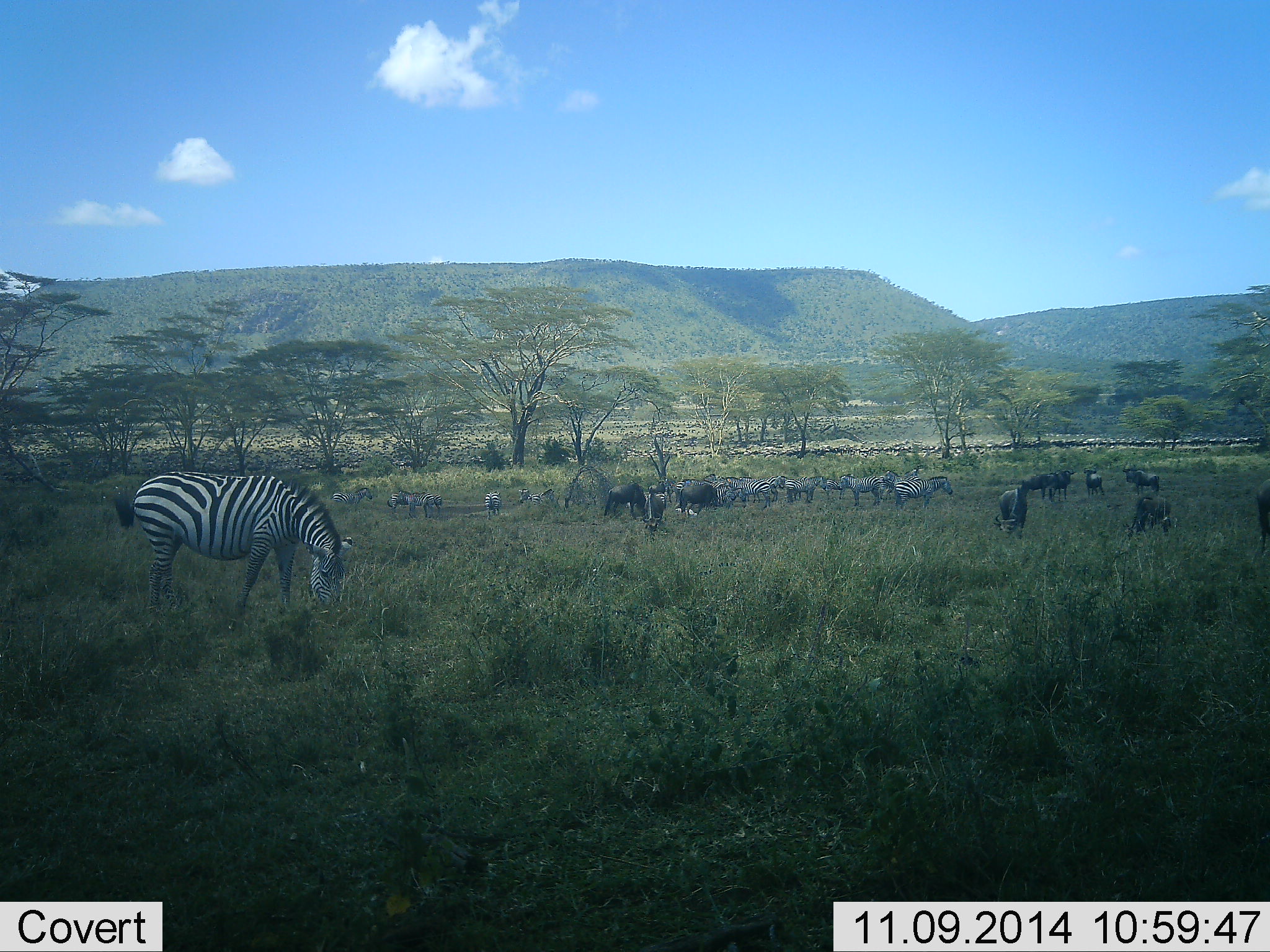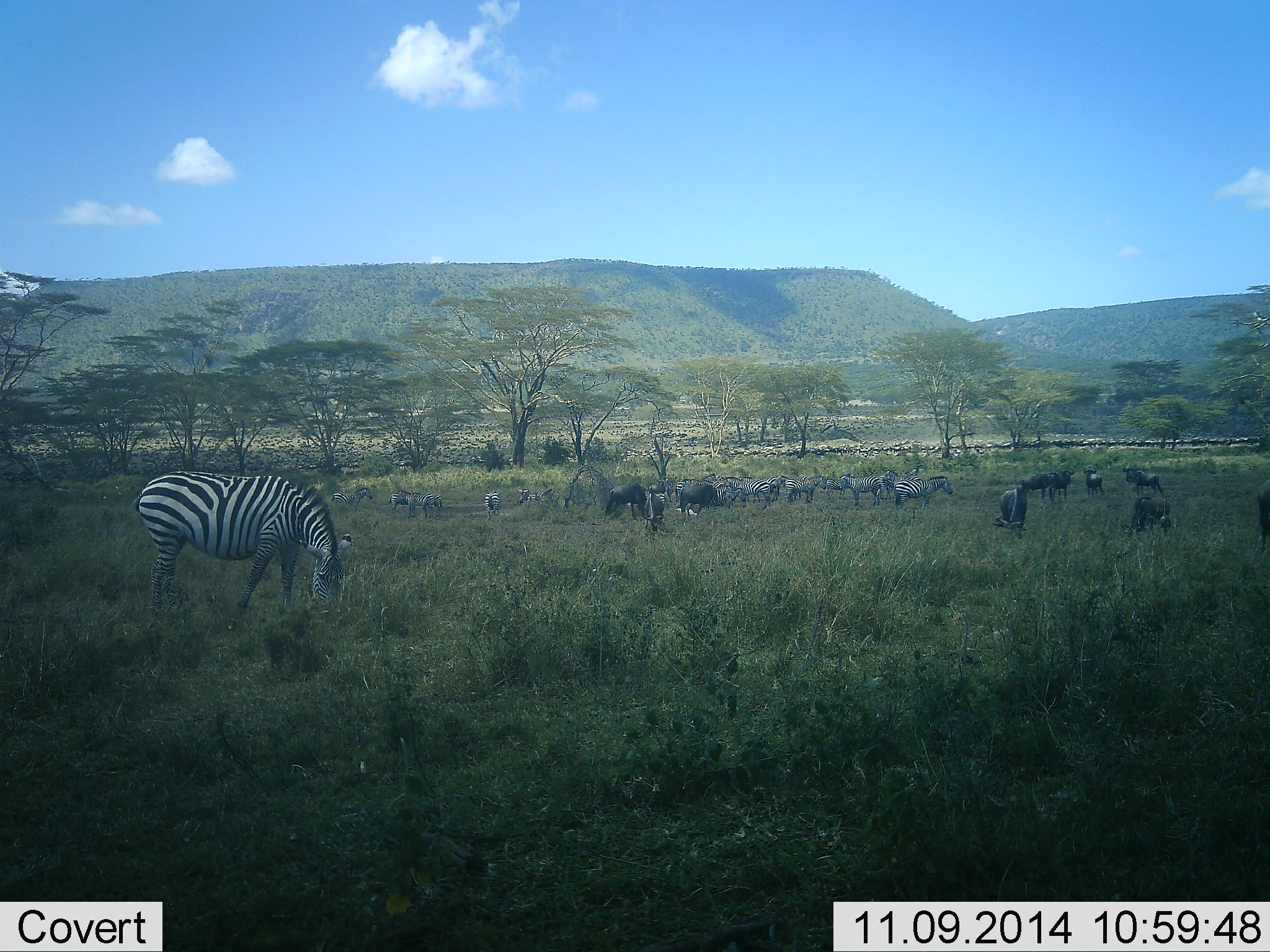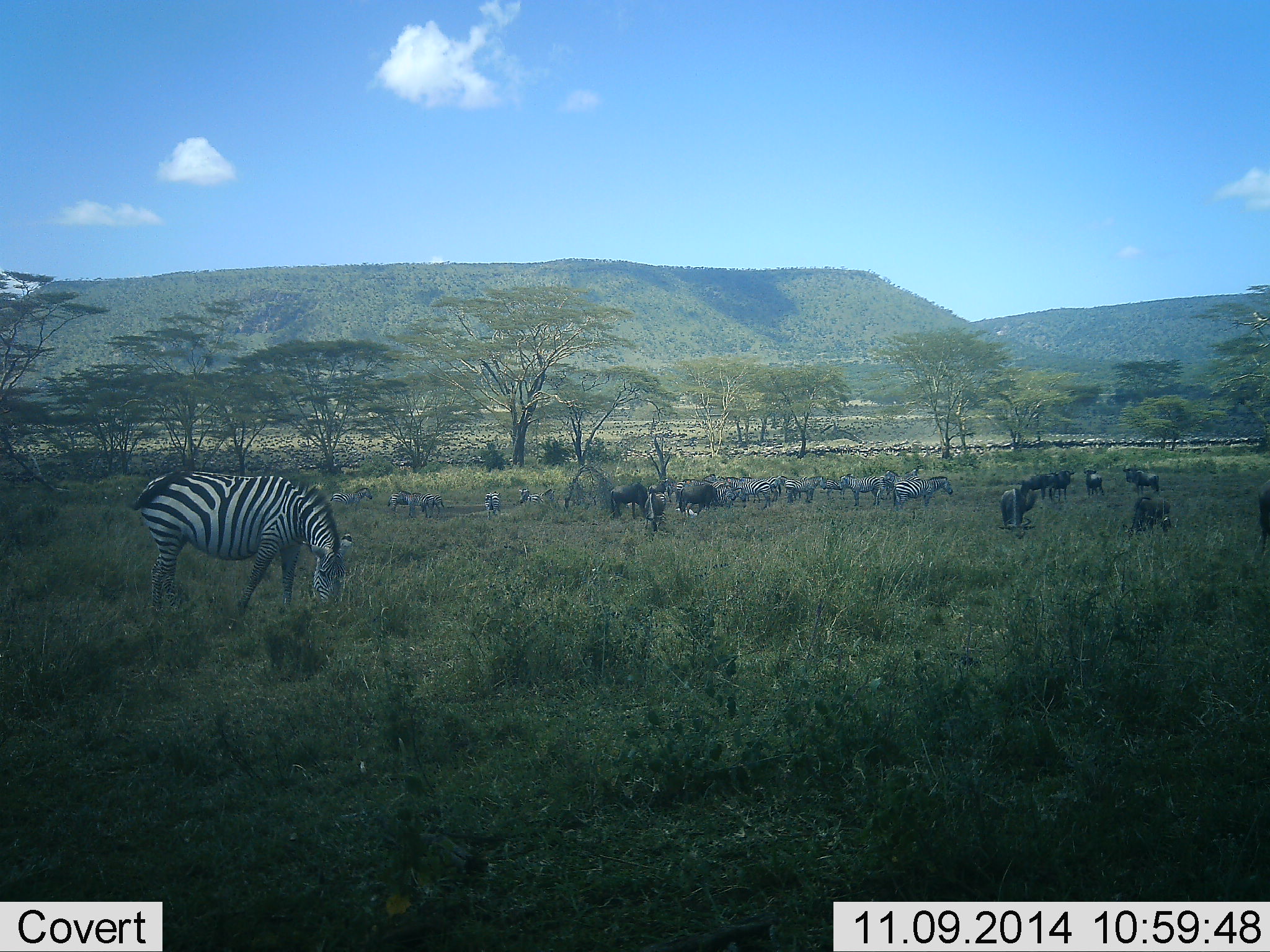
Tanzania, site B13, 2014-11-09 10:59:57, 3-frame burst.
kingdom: Animalia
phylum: Chordata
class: Mammalia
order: Artiodactyla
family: Bovidae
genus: Connochaetes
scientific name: Connochaetes taurinus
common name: blue wildebeest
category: wildebeest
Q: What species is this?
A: Wildebeest (blue wildebeest) (Connochaetes taurinus).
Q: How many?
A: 10.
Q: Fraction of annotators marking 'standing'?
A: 80%.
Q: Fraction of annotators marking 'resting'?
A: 0%.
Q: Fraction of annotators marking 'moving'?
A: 0%.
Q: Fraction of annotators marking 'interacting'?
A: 0%.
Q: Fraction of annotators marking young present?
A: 0%.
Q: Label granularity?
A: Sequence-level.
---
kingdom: Animalia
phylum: Chordata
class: Mammalia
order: Perissodactyla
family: Equidae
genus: Equus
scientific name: Equus quagga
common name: plains zebra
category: zebra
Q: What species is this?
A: Zebra (plains zebra) (Equus quagga).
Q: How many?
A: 10.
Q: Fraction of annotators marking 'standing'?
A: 67%.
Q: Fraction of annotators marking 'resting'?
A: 8%.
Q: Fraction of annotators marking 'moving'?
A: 17%.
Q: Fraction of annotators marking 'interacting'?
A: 8%.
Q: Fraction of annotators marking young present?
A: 0%.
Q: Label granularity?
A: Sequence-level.